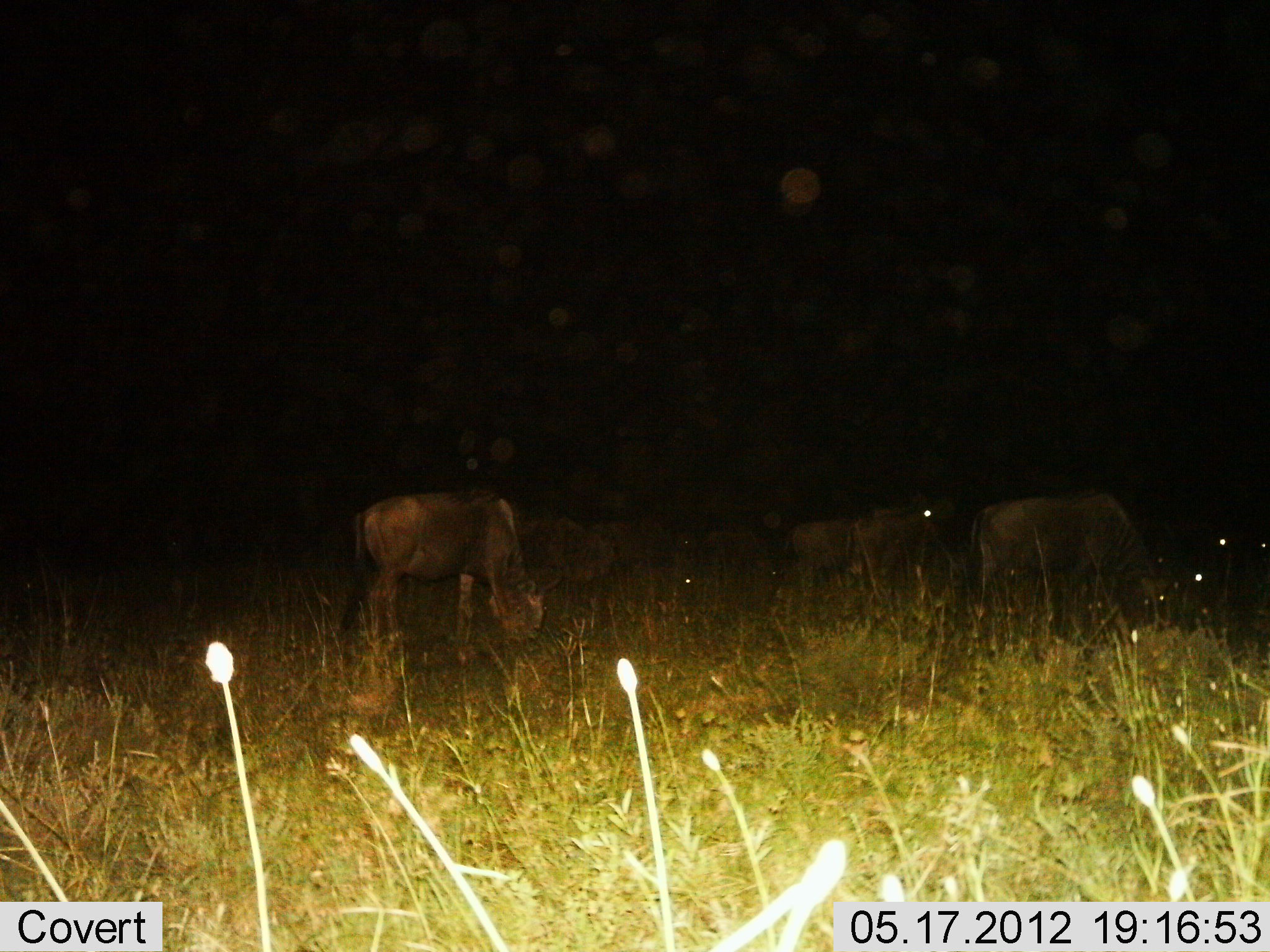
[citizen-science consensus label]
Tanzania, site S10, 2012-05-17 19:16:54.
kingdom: Animalia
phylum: Chordata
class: Mammalia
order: Artiodactyla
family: Bovidae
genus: Connochaetes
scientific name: Connochaetes taurinus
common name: blue wildebeest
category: wildebeest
Wildebeest (blue wildebeest) (Connochaetes taurinus), count 5. Behavior (volunteer vote fractions): standing 45%, resting 0%, moving 0%, interacting 0%. Young present (vote fraction): 0%. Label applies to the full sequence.